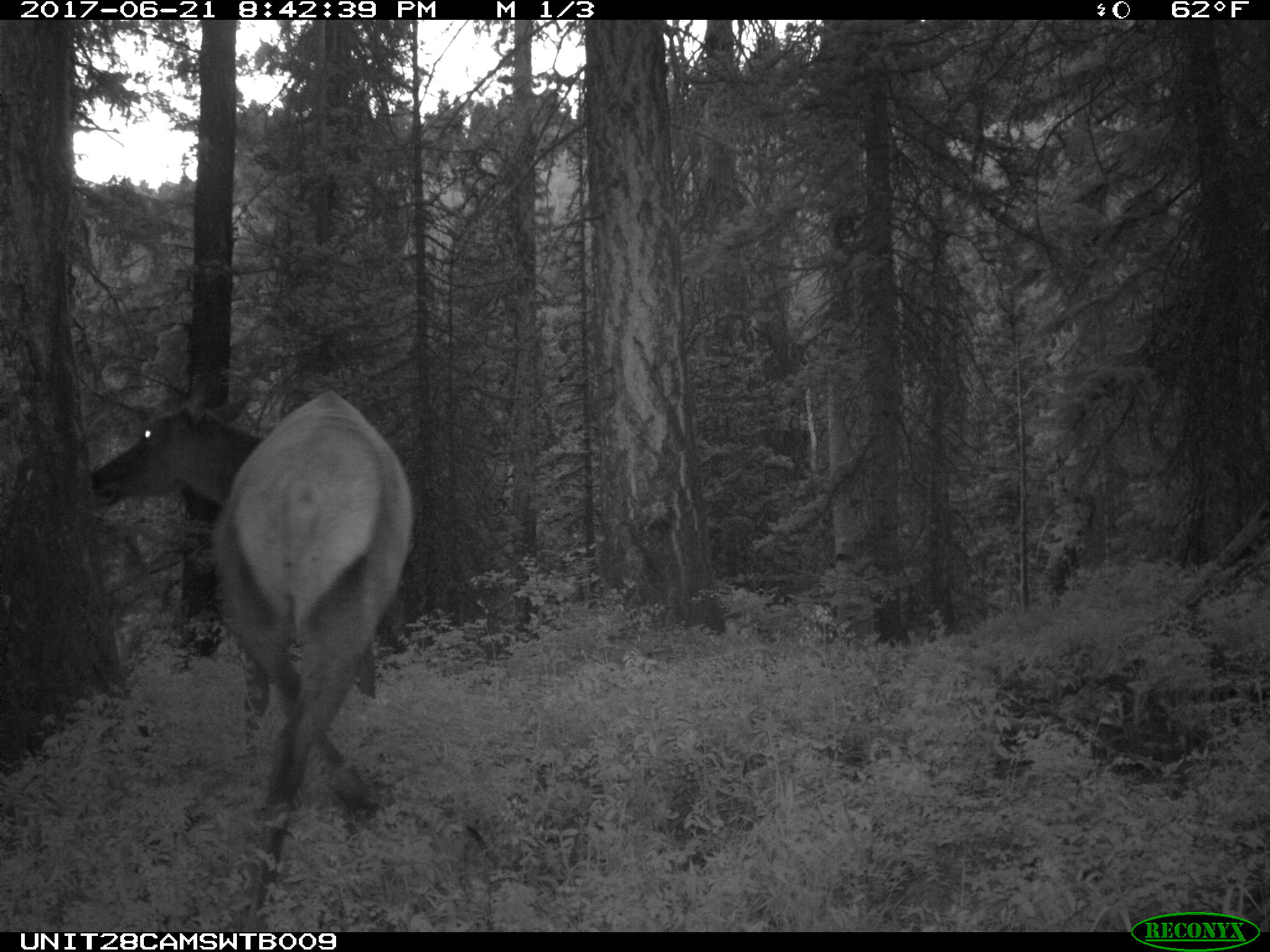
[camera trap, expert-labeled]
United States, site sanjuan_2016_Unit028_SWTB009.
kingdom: Animalia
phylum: Chordata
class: Mammalia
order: Artiodactyla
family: Cervidae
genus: Cervus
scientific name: Cervus elaphus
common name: red deer